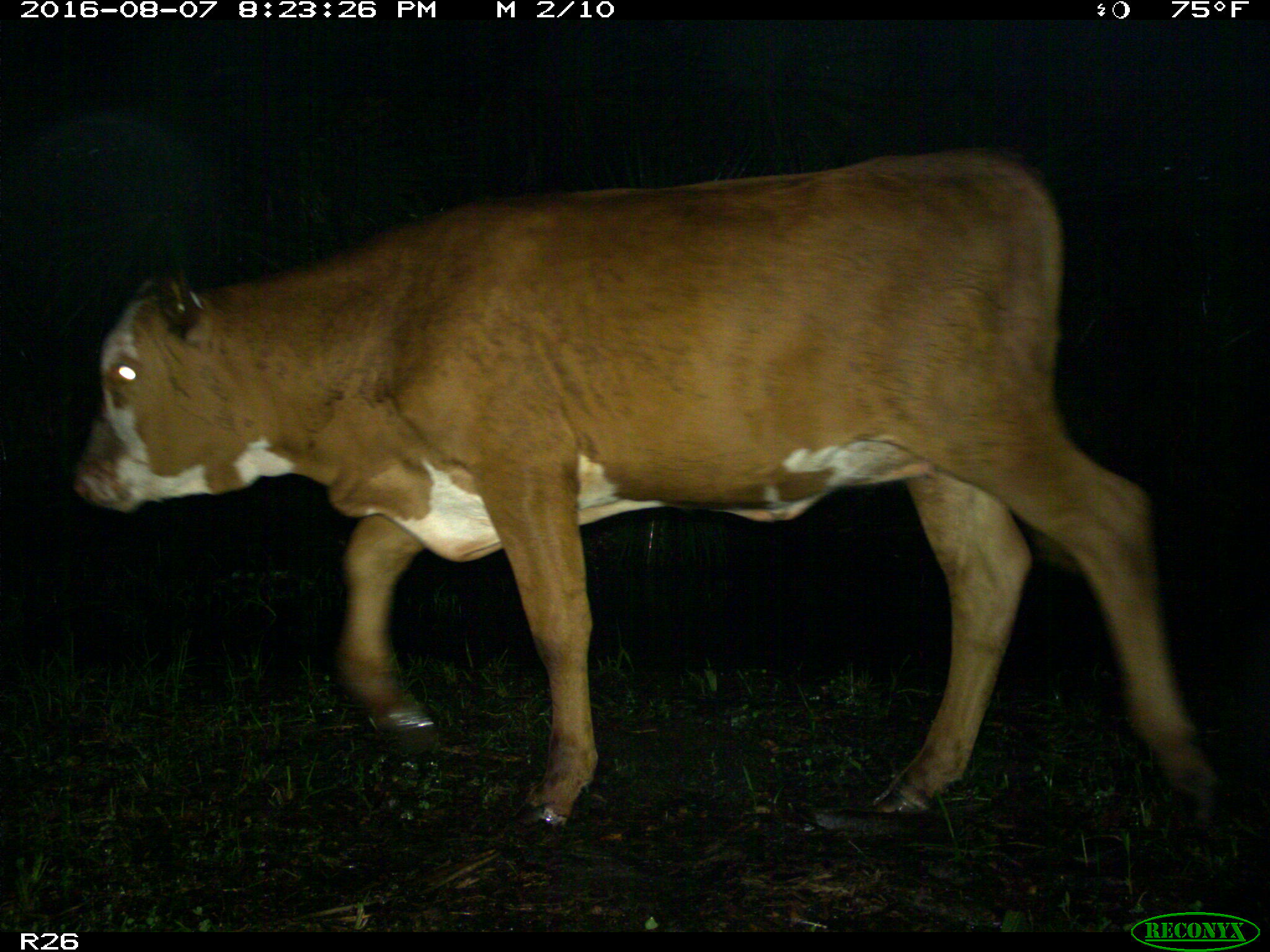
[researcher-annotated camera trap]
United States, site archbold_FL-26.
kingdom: Animalia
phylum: Chordata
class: Mammalia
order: Artiodactyla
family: Bovidae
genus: Bos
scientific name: Bos taurus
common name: domestic cow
Bos taurus (domestic cow).